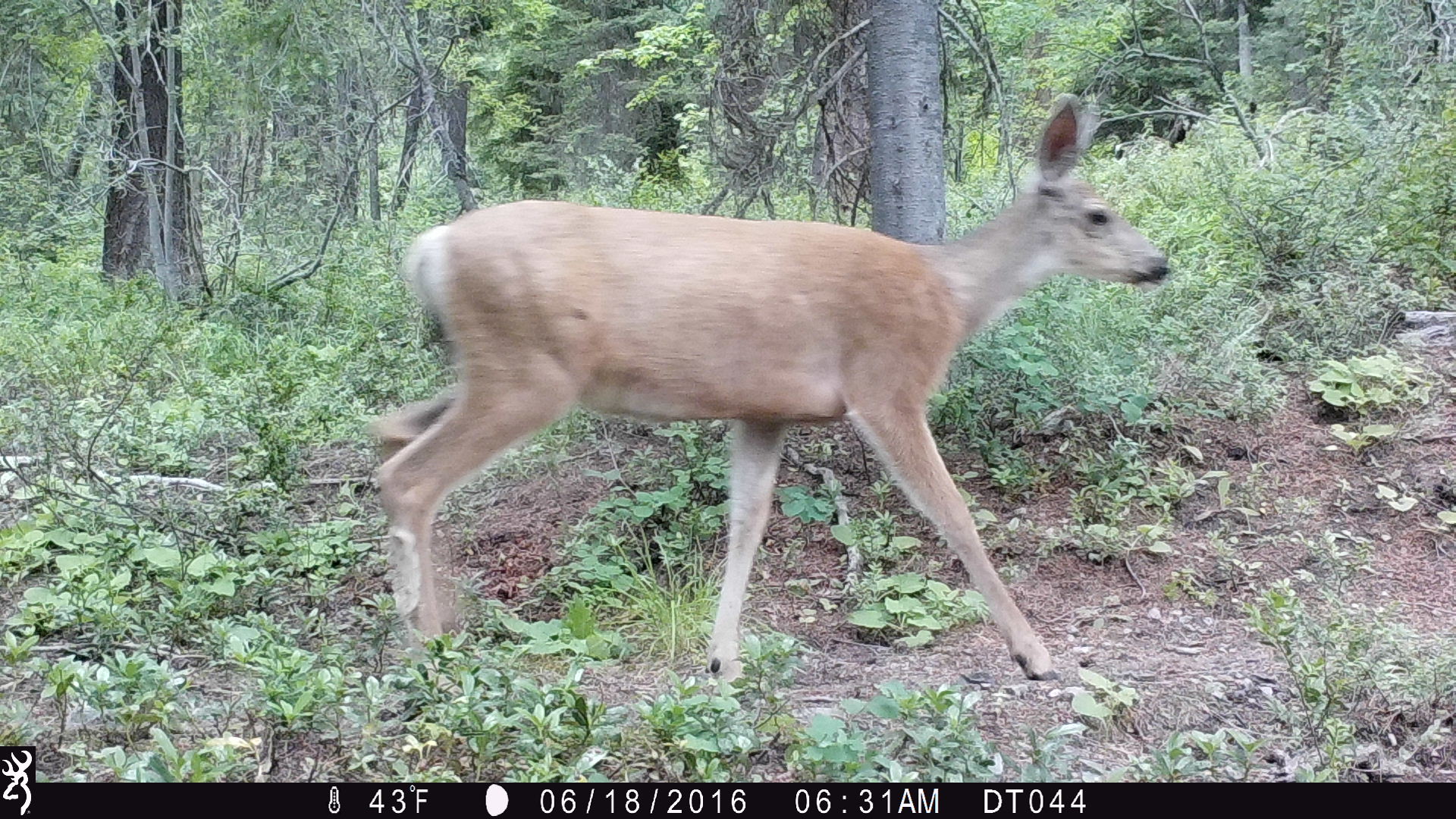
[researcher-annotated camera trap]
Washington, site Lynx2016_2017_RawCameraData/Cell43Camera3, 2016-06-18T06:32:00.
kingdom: Animalia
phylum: Chordata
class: Mammalia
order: Artiodactyla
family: Cervidae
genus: Odocoileus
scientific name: Odocoileus hemionus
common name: mule deer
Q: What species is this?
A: Odocoileus hemionus (mule deer).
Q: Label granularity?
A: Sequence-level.